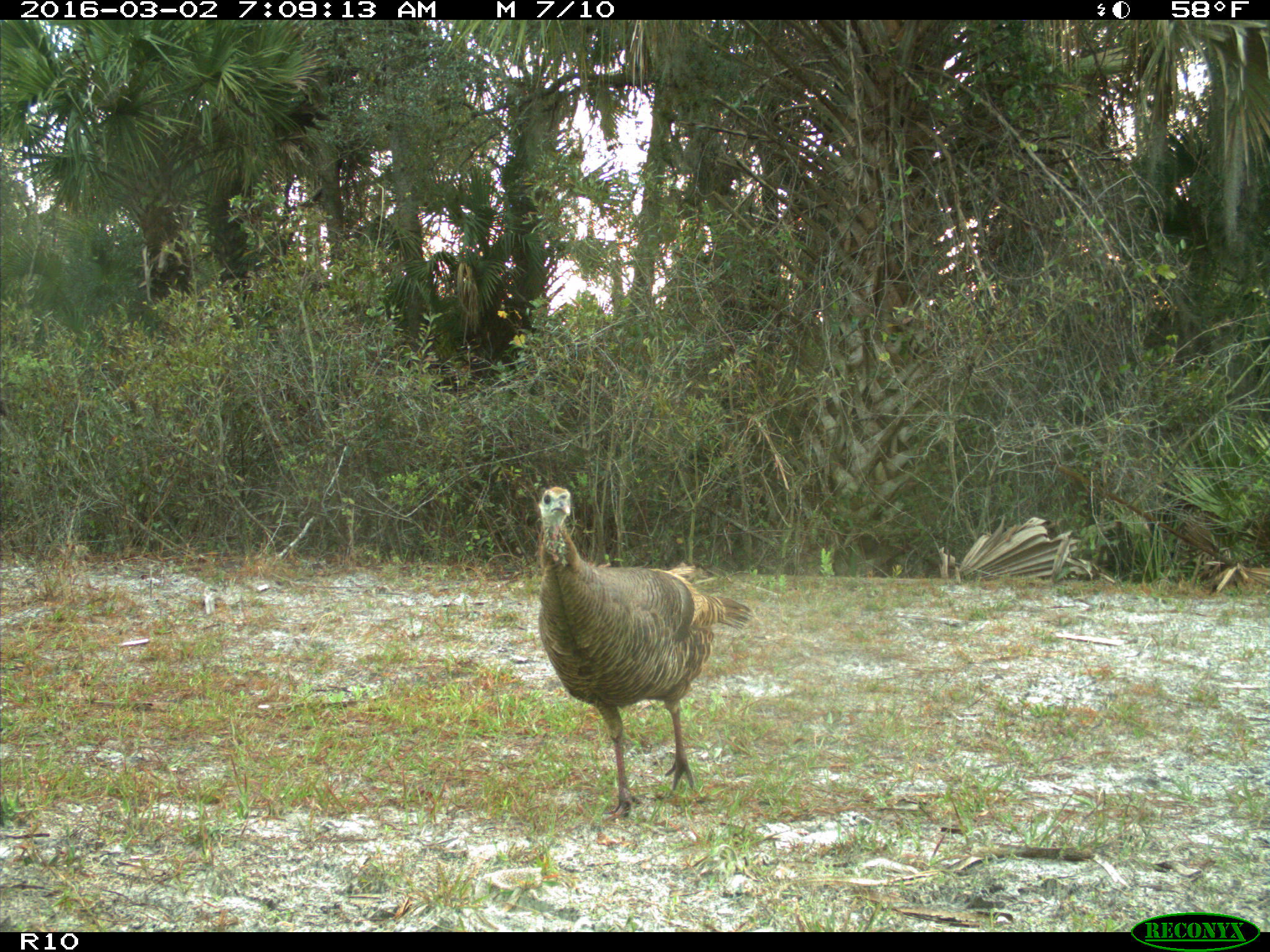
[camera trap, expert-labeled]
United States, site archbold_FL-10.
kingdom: Animalia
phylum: Chordata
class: Aves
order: Galliformes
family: Phasianidae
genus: Meleagris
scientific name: Meleagris gallopavo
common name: wild turkey